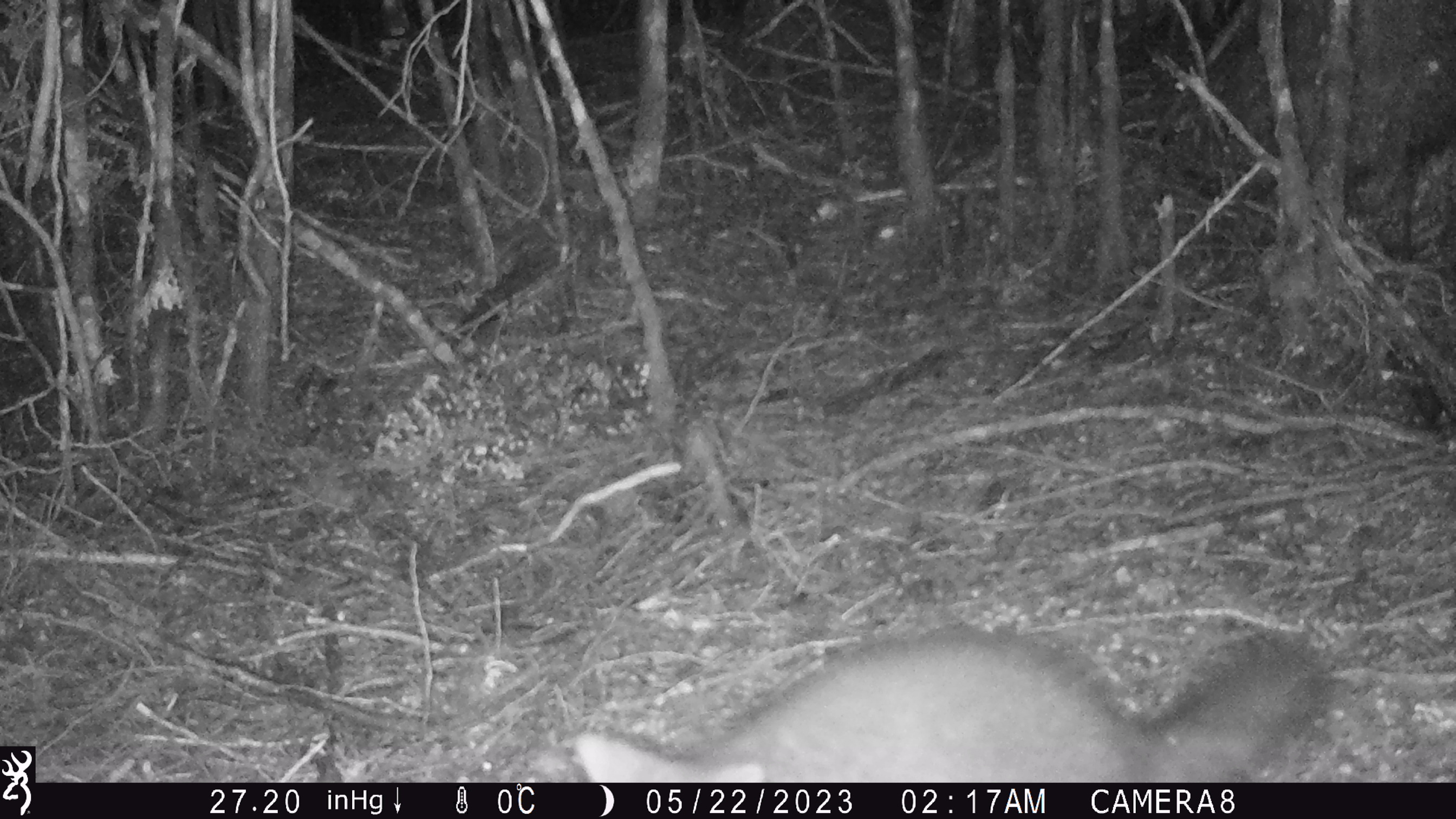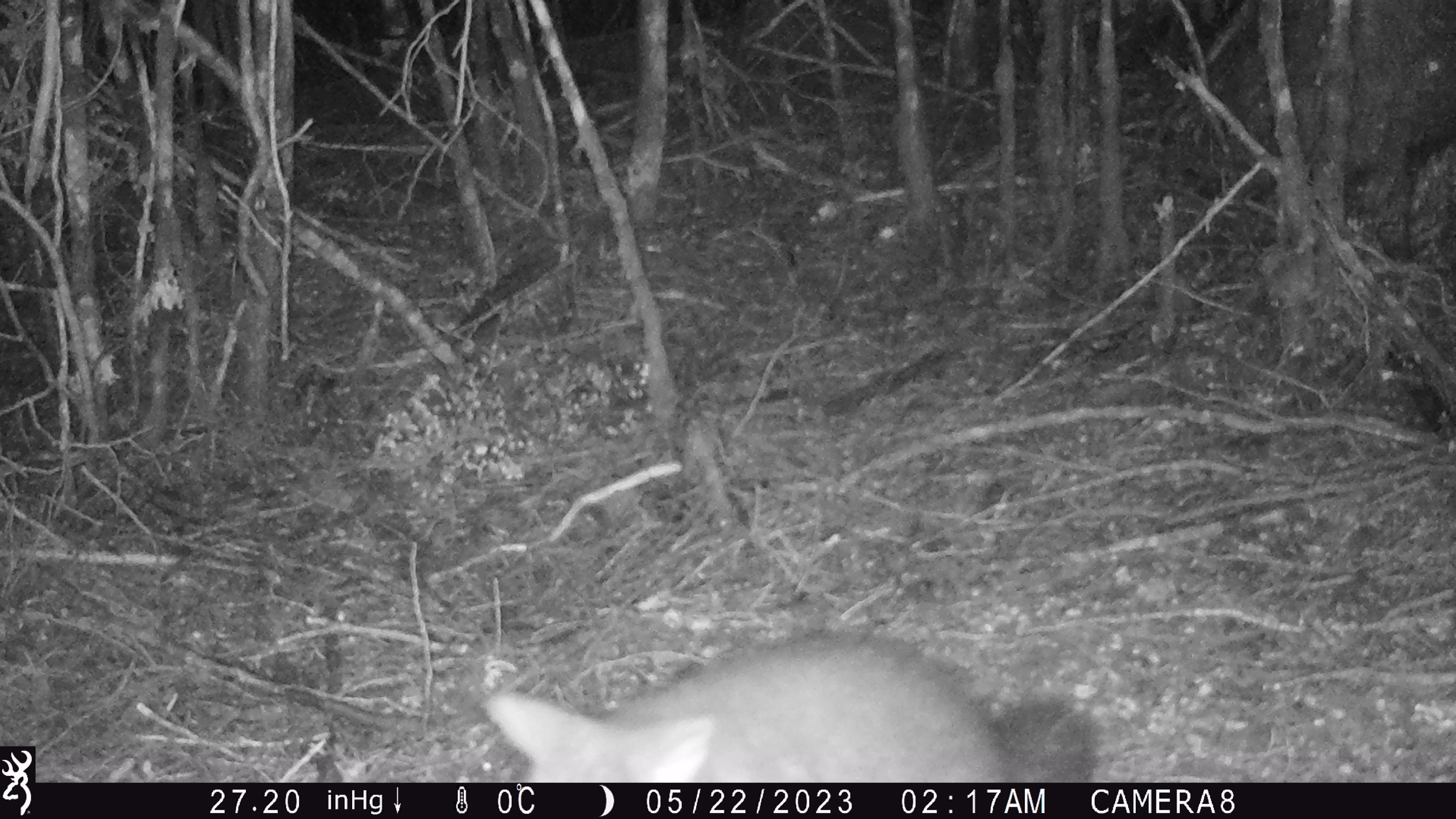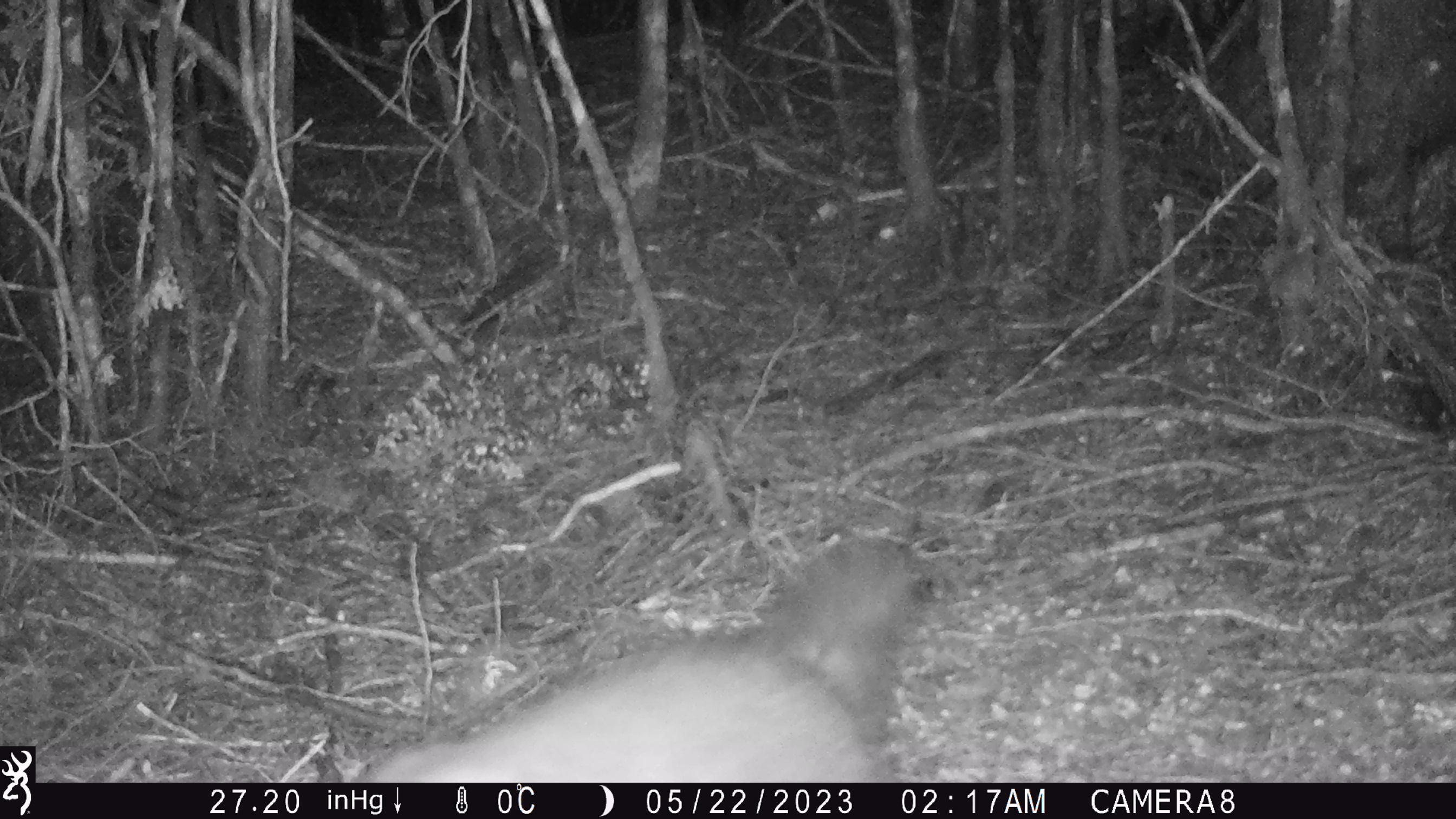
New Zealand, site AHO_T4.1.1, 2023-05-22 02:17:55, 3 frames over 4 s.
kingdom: Animalia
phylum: Chordata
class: Mammalia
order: Carnivora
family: Mustelidae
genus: Mustela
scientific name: Mustela erminea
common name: stoat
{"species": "stoat (Mustela erminea)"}